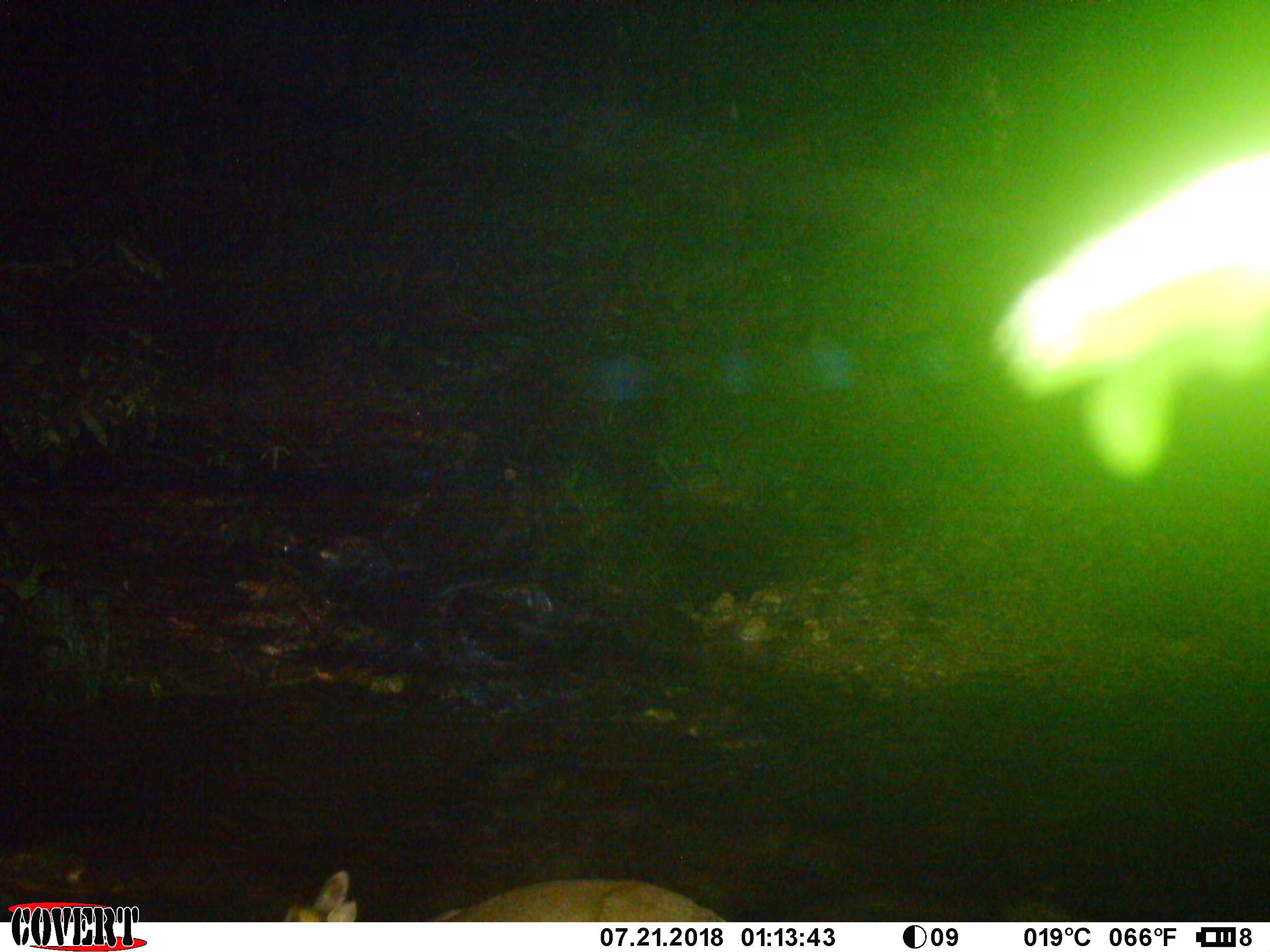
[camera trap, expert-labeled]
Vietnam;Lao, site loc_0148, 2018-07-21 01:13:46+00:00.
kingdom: Animalia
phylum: Chordata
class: Mammalia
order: Artiodactyla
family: Cervidae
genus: Muntiacus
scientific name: Muntiacus rooseveltorum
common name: roosevelt's muntjac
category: roosevelts muntjac group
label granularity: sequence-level